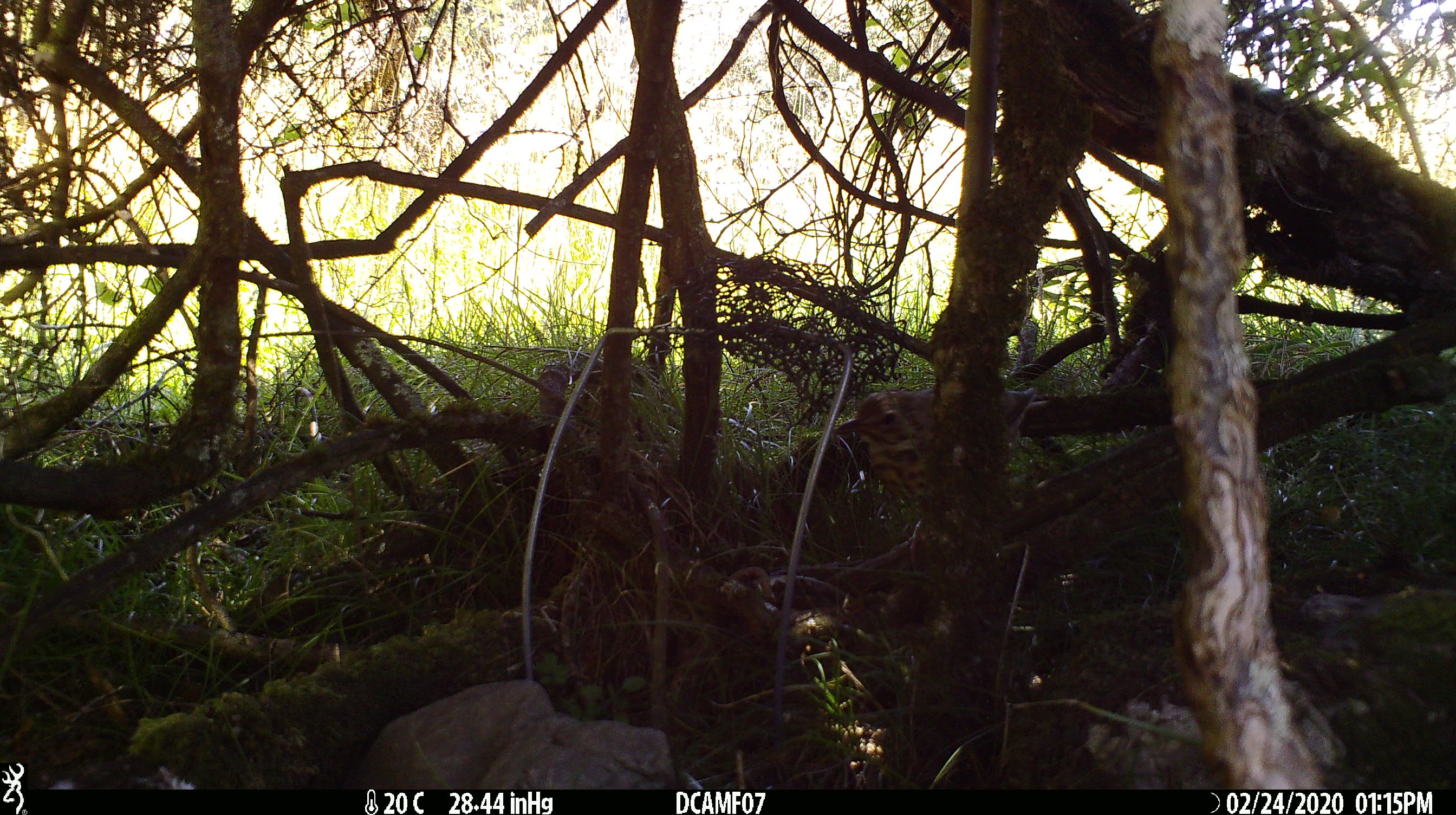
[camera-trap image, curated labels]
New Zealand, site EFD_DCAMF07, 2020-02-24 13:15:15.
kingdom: Animalia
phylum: Chordata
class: Aves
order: Passeriformes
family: Turdidae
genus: Turdus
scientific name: Turdus philomelos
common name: song thrush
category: thrush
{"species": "thrush (song thrush) (Turdus philomelos)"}